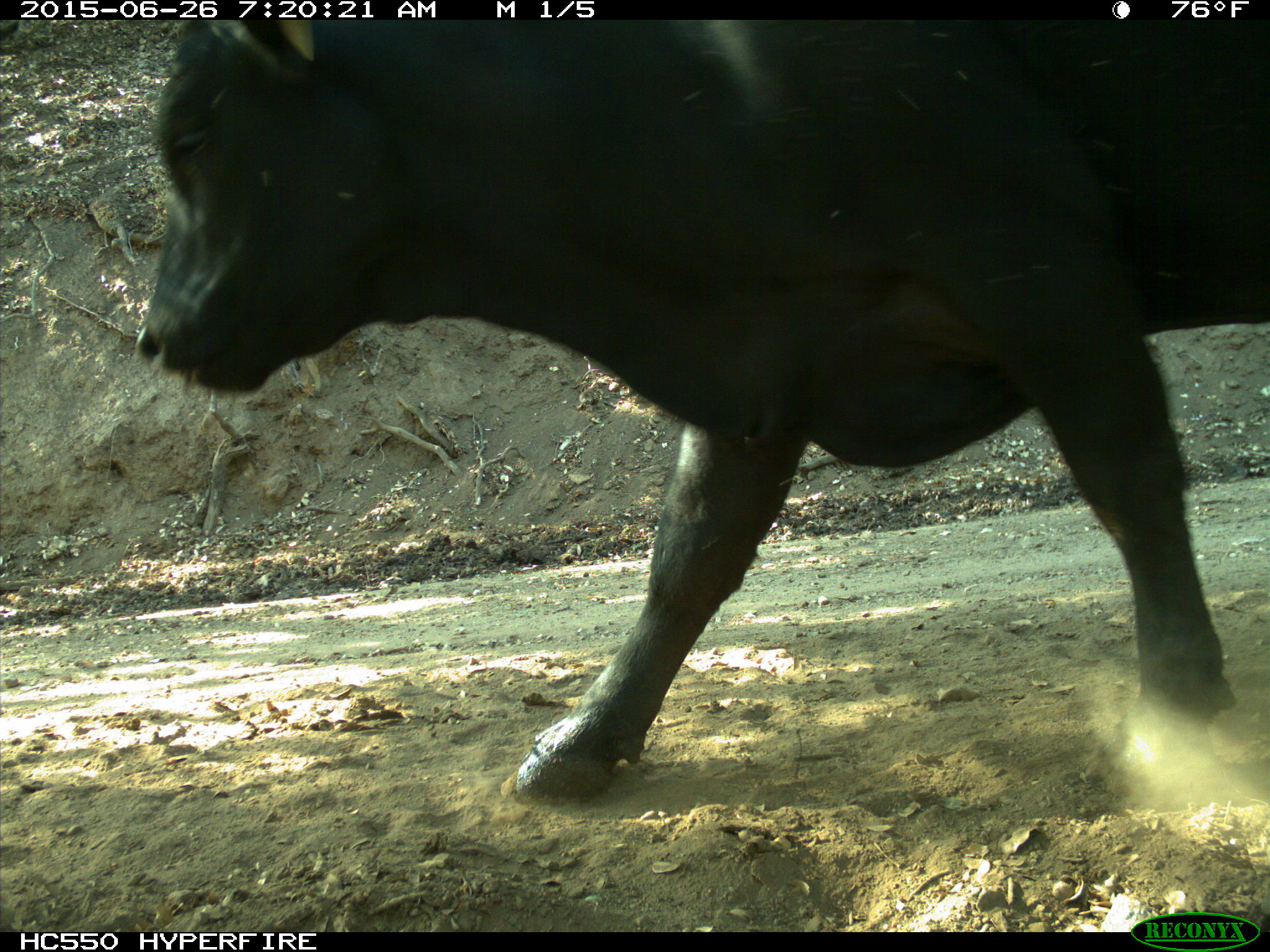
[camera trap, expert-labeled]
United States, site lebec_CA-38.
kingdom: Animalia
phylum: Chordata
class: Mammalia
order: Artiodactyla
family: Bovidae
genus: Bos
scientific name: Bos taurus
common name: domestic cow